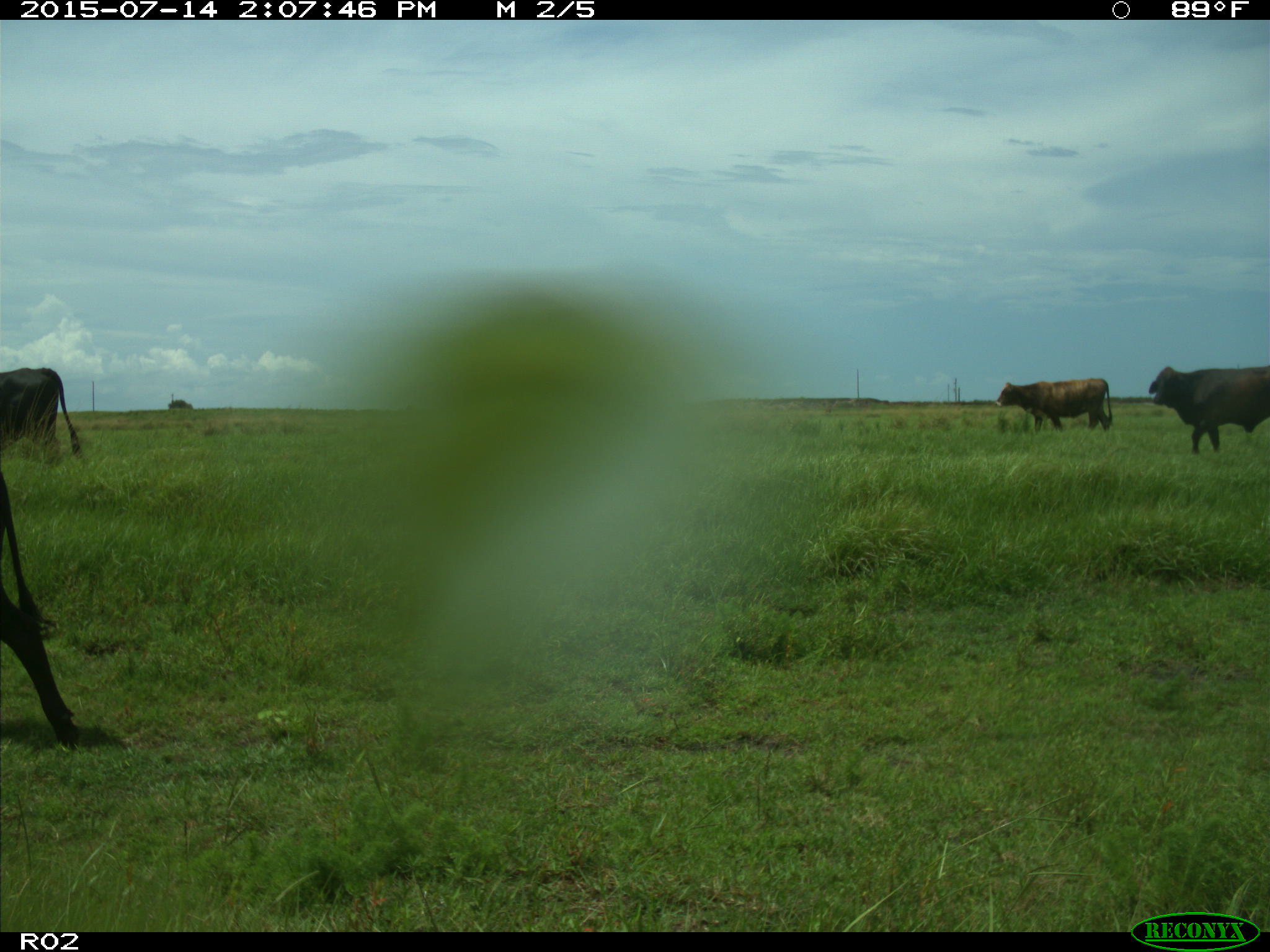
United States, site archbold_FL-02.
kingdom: Animalia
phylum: Chordata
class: Mammalia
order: Artiodactyla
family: Bovidae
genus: Bos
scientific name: Bos taurus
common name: domestic cow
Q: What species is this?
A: Bos taurus (domestic cow).